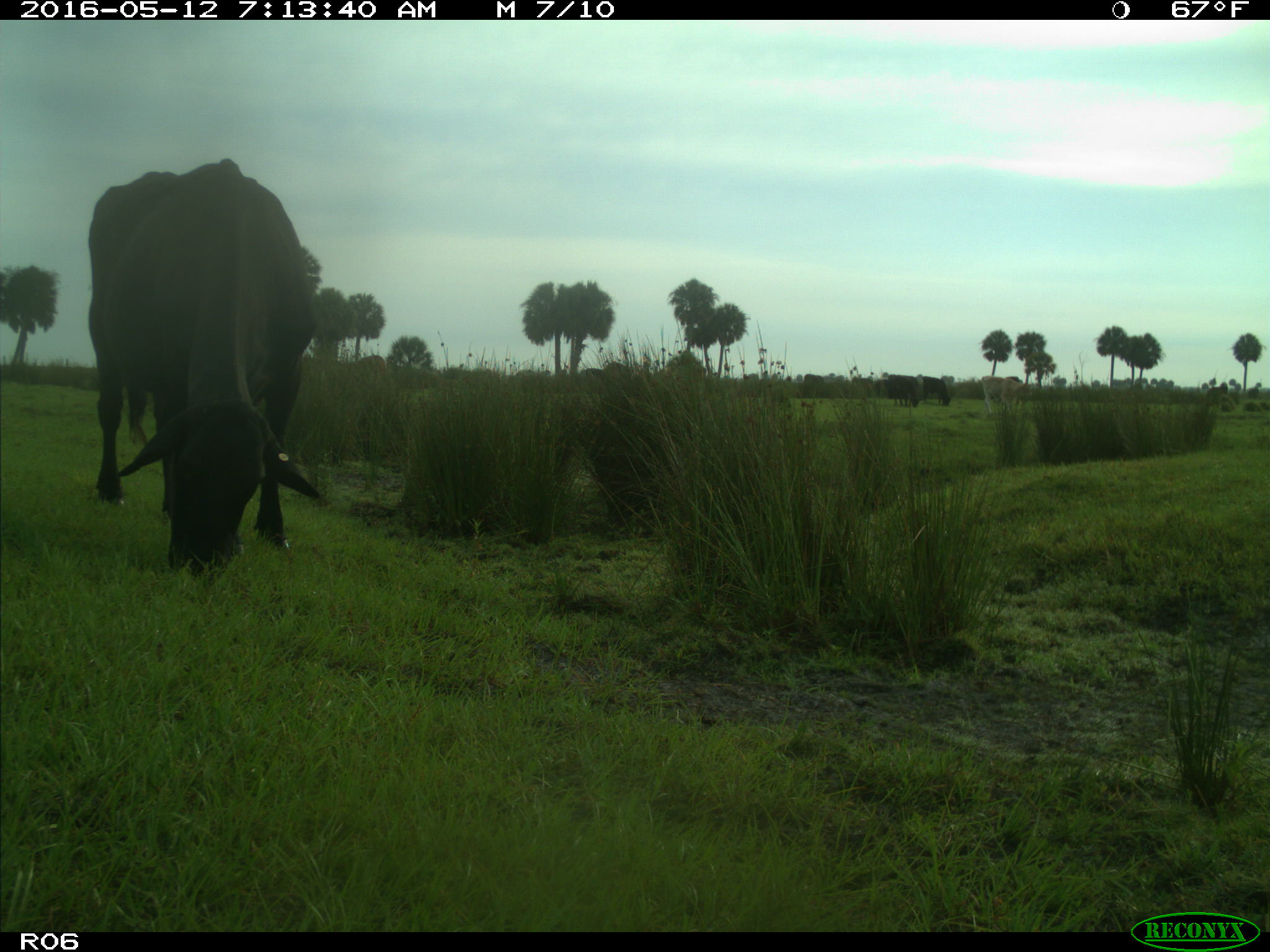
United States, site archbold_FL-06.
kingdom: Animalia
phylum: Chordata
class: Mammalia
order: Artiodactyla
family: Bovidae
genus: Bos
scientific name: Bos taurus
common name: domestic cow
Bos taurus (domestic cow).